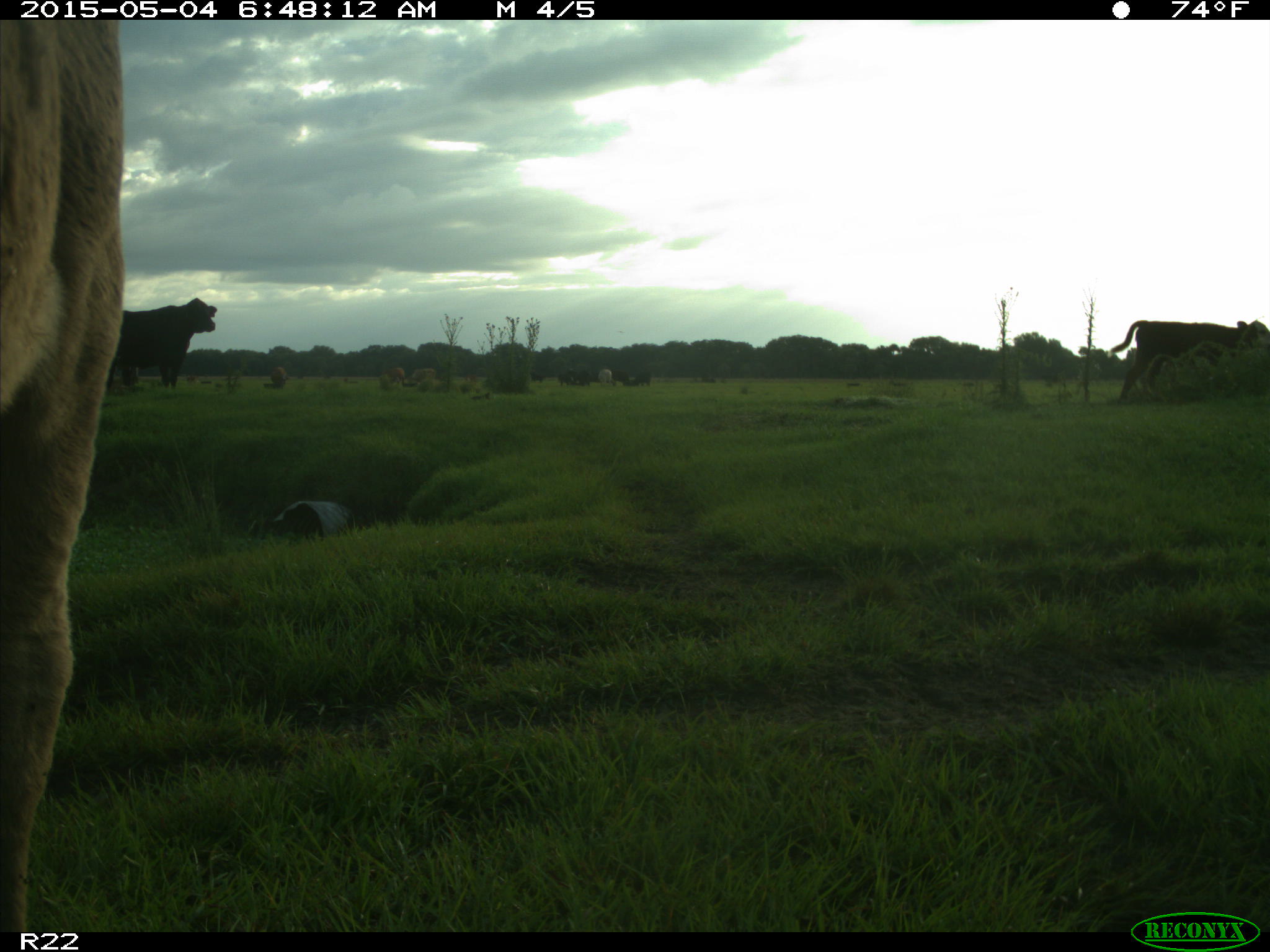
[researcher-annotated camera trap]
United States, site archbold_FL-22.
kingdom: Animalia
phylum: Chordata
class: Mammalia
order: Artiodactyla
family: Bovidae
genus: Bos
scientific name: Bos taurus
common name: domestic cow